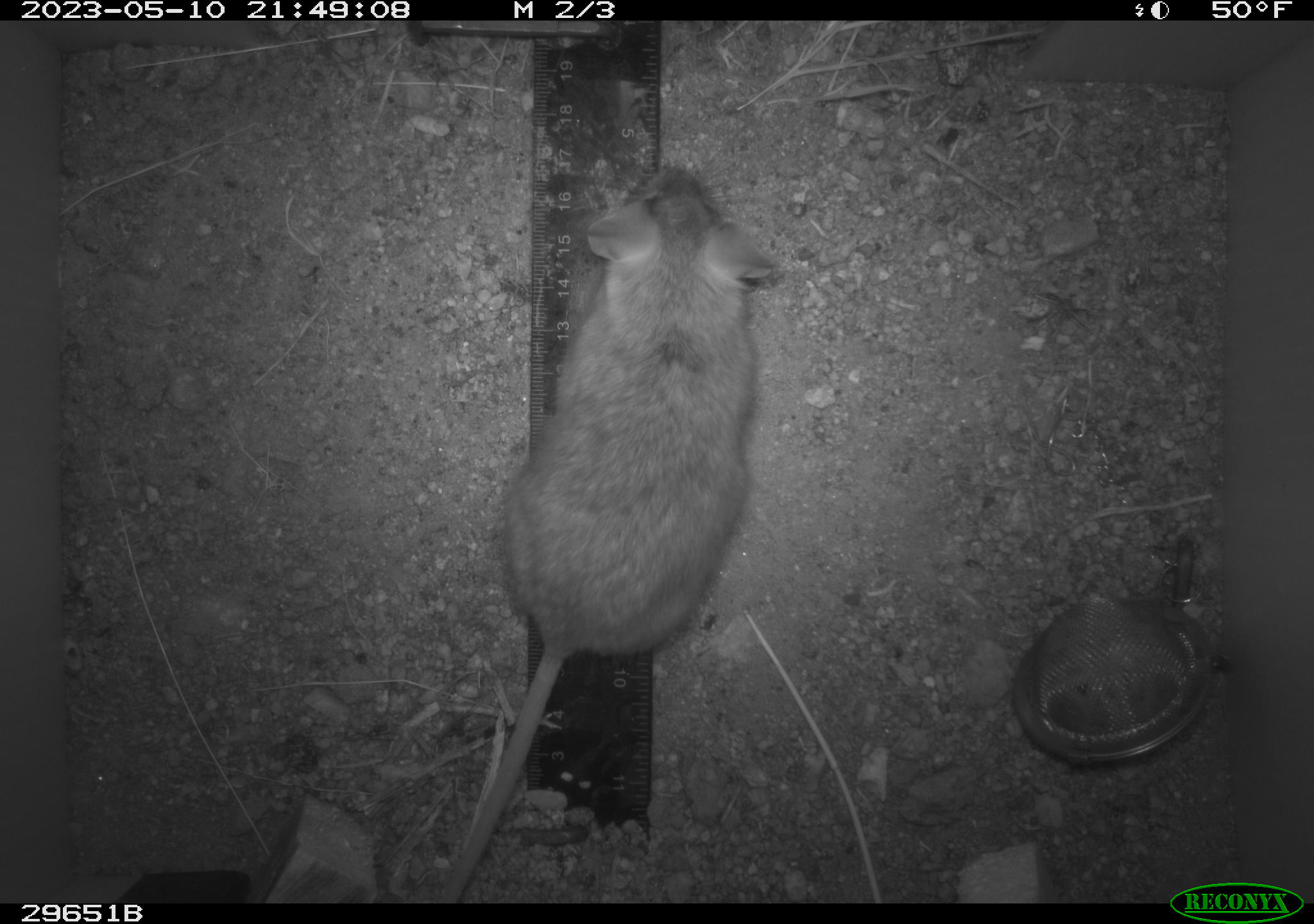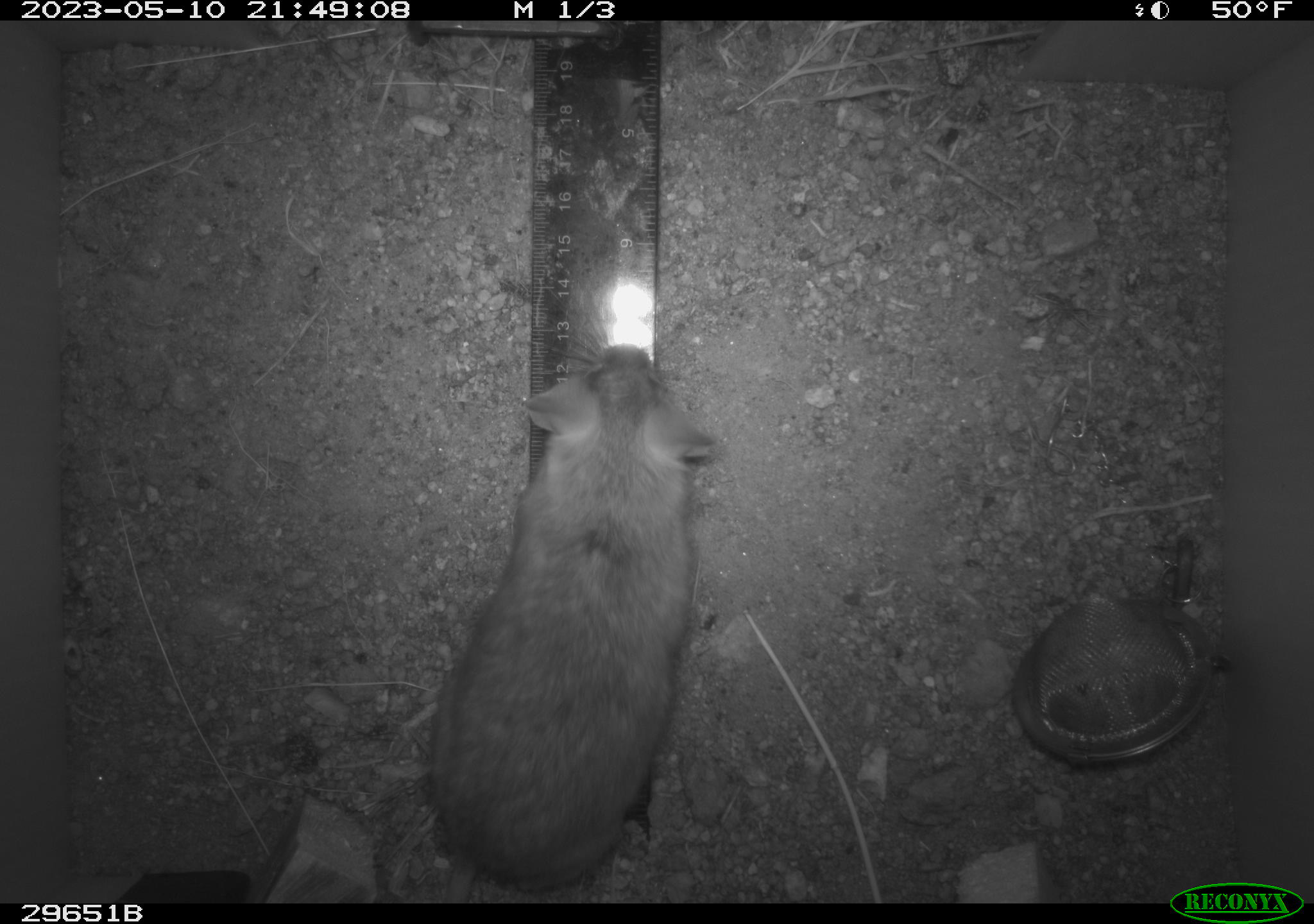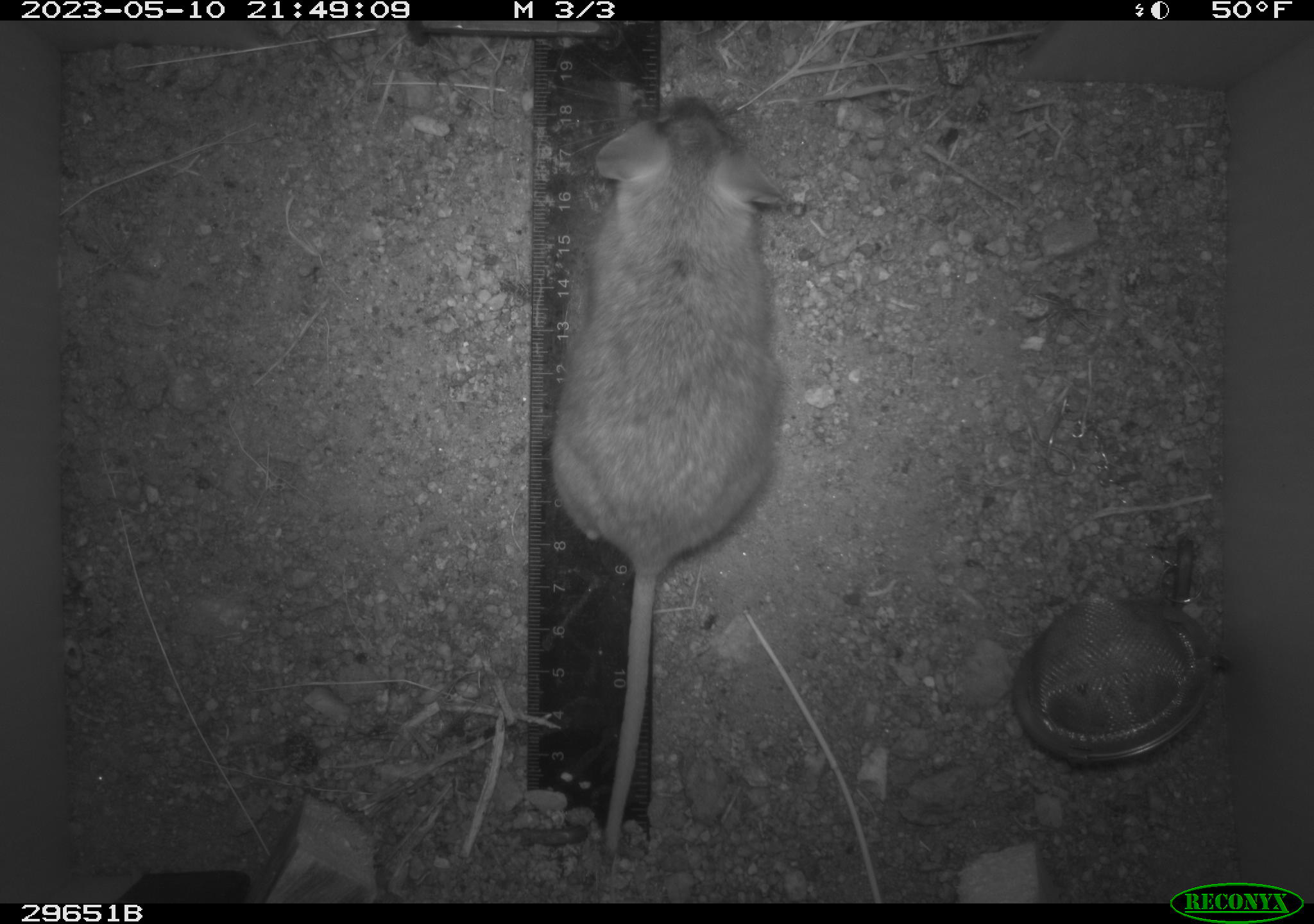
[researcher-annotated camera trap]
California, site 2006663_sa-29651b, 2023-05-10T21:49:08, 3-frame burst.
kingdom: Animalia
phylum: Chordata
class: Mammalia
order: Rodentia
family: Cricetidae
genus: Neotoma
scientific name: Neotoma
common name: pack rat or woodrat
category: neotoma species